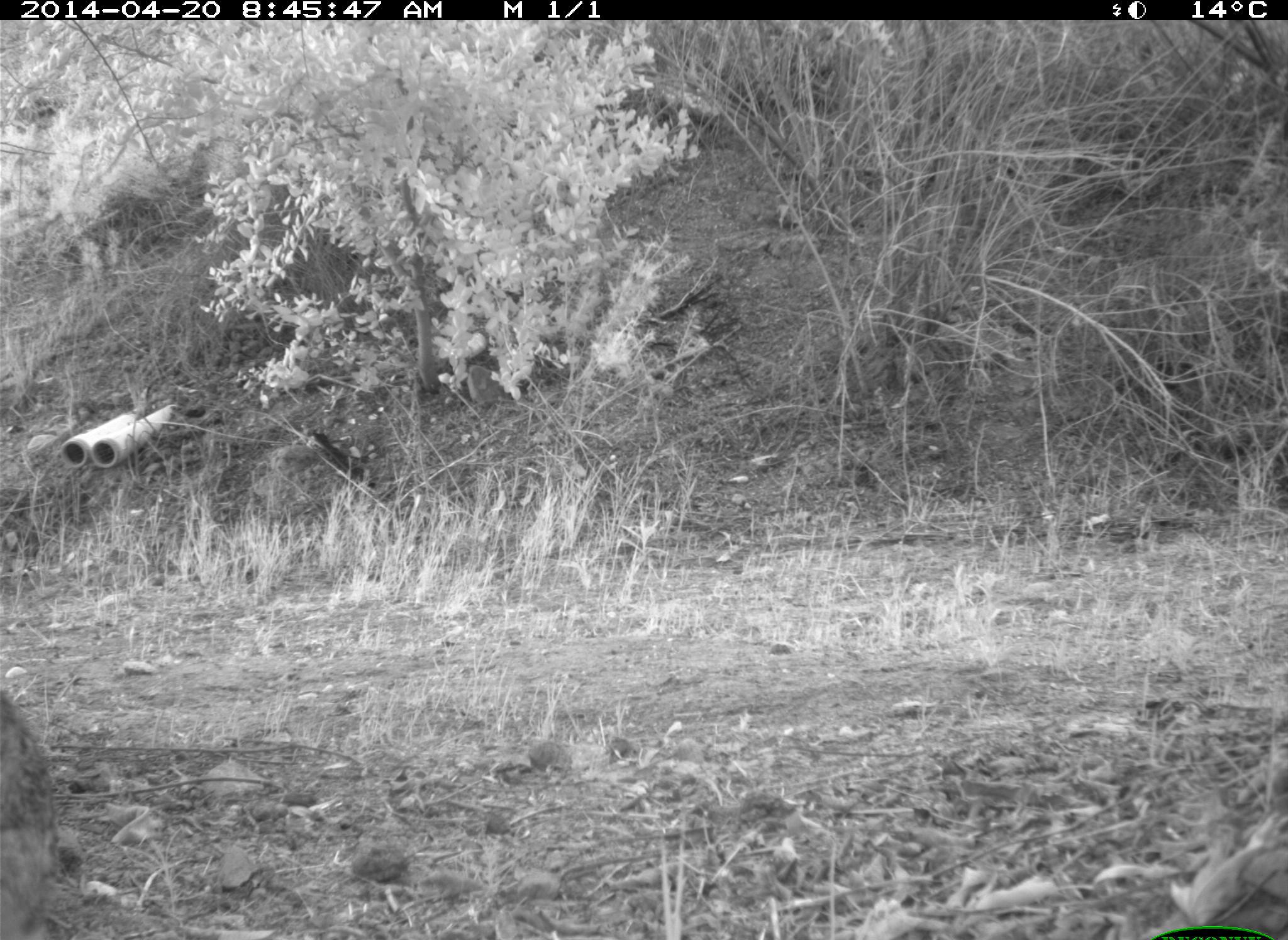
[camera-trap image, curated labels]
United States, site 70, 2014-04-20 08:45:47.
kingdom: Animalia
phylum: Chordata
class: Mammalia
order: Lagomorpha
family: Leporidae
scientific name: Leporidae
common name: rabbits and hares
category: rabbit